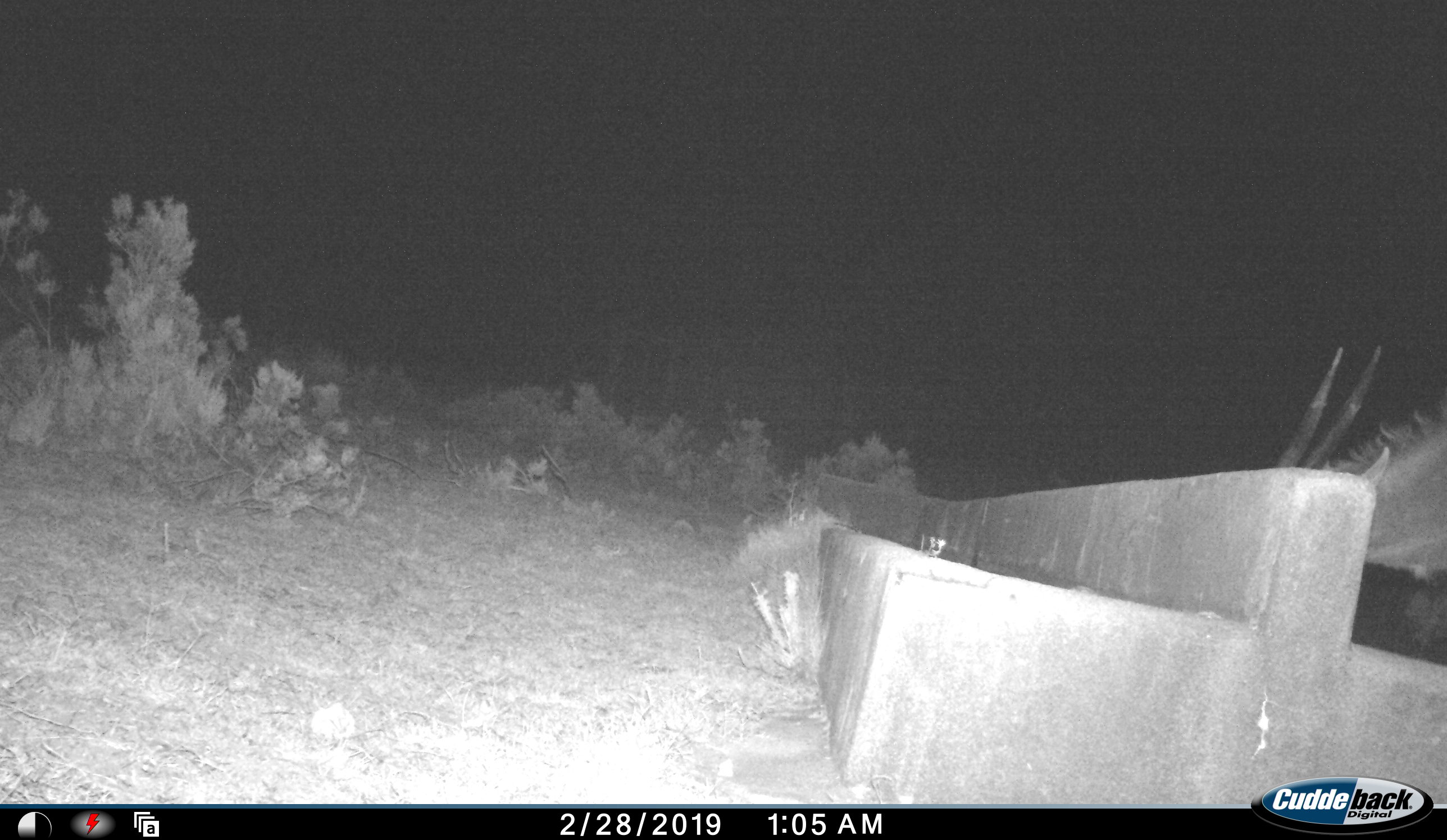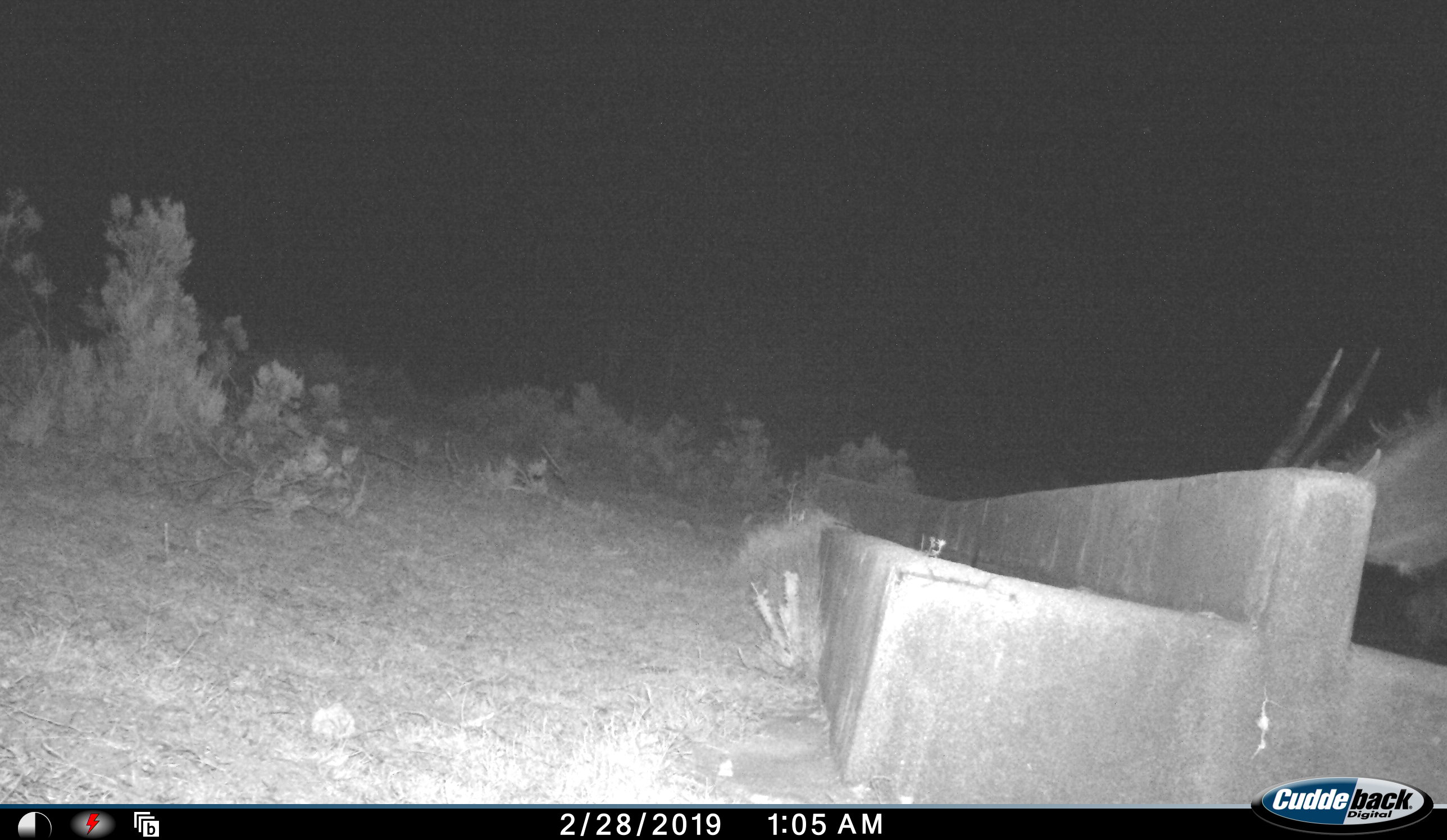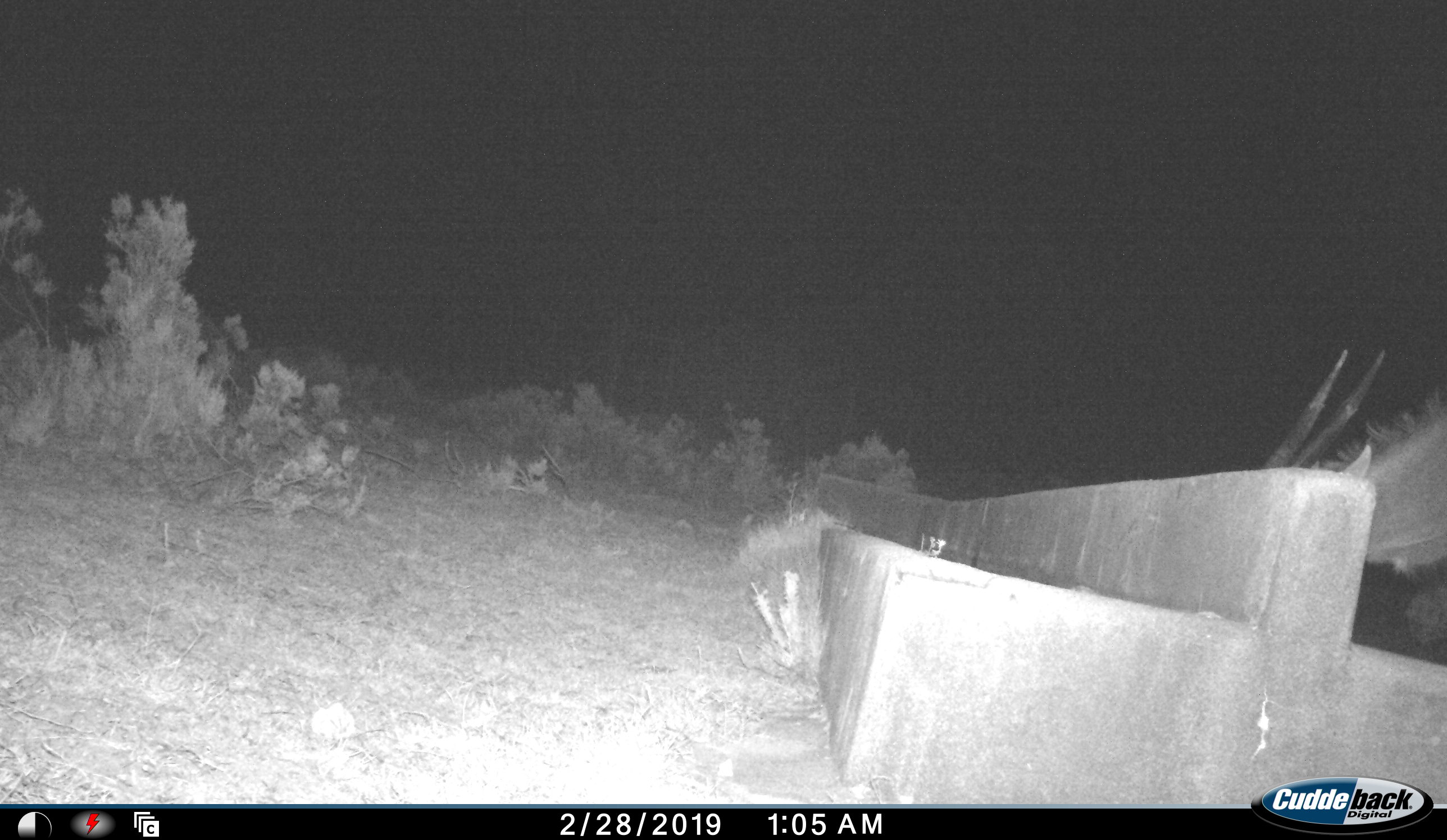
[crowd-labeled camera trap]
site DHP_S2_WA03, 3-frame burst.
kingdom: Animalia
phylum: Chordata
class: Mammalia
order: Artiodactyla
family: Bovidae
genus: Tragelaphus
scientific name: Tragelaphus oryx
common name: eland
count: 1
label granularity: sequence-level